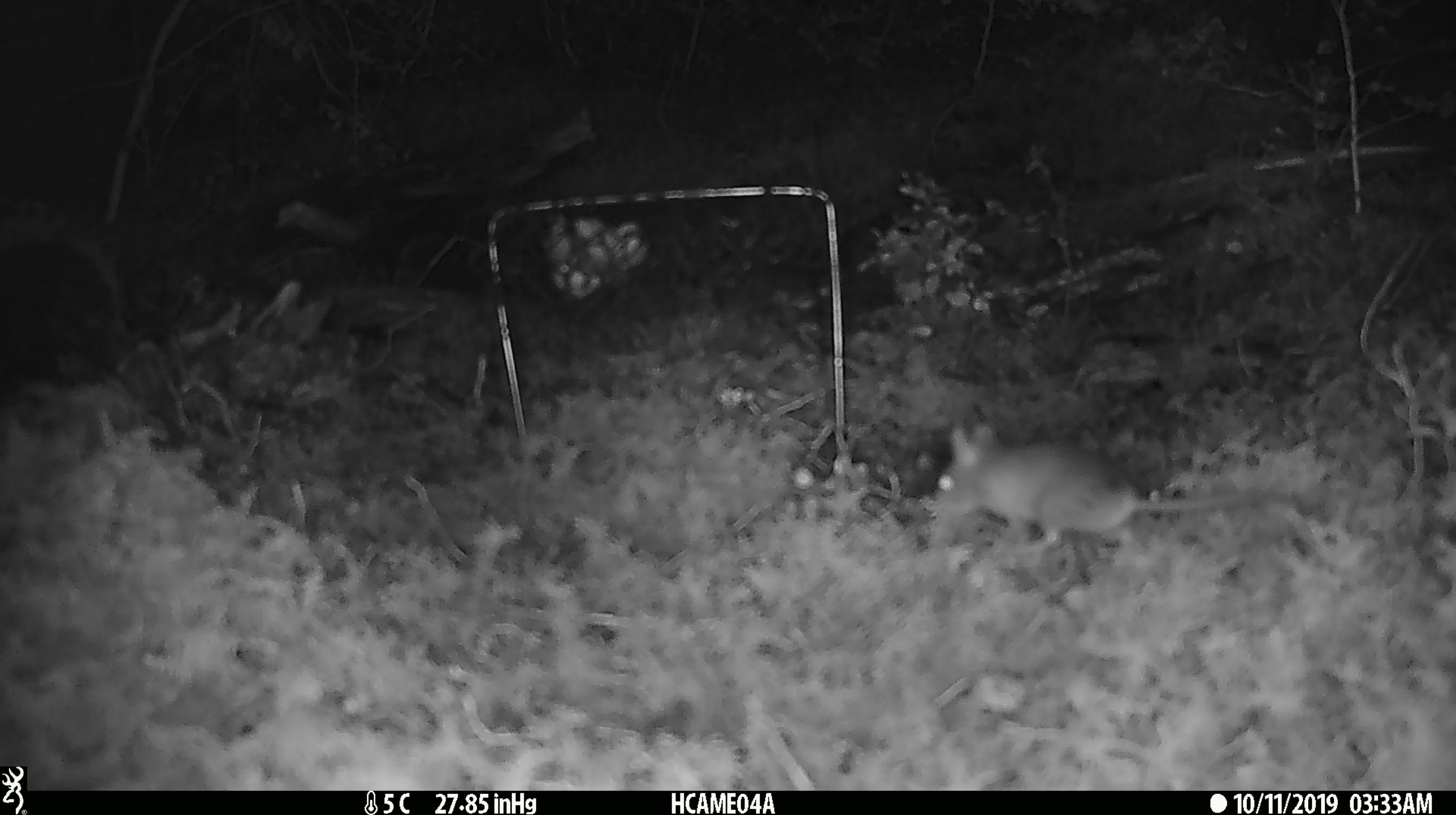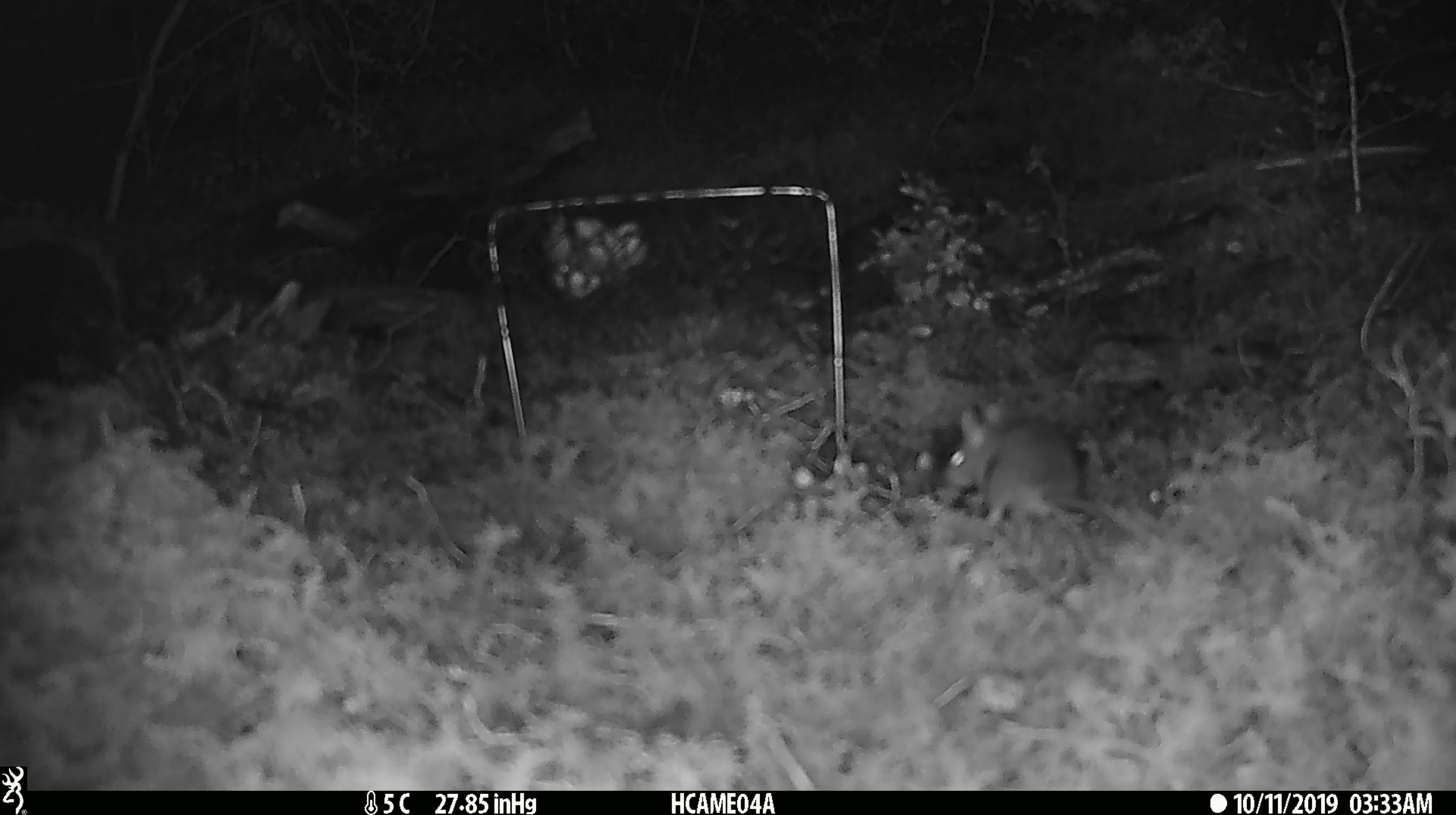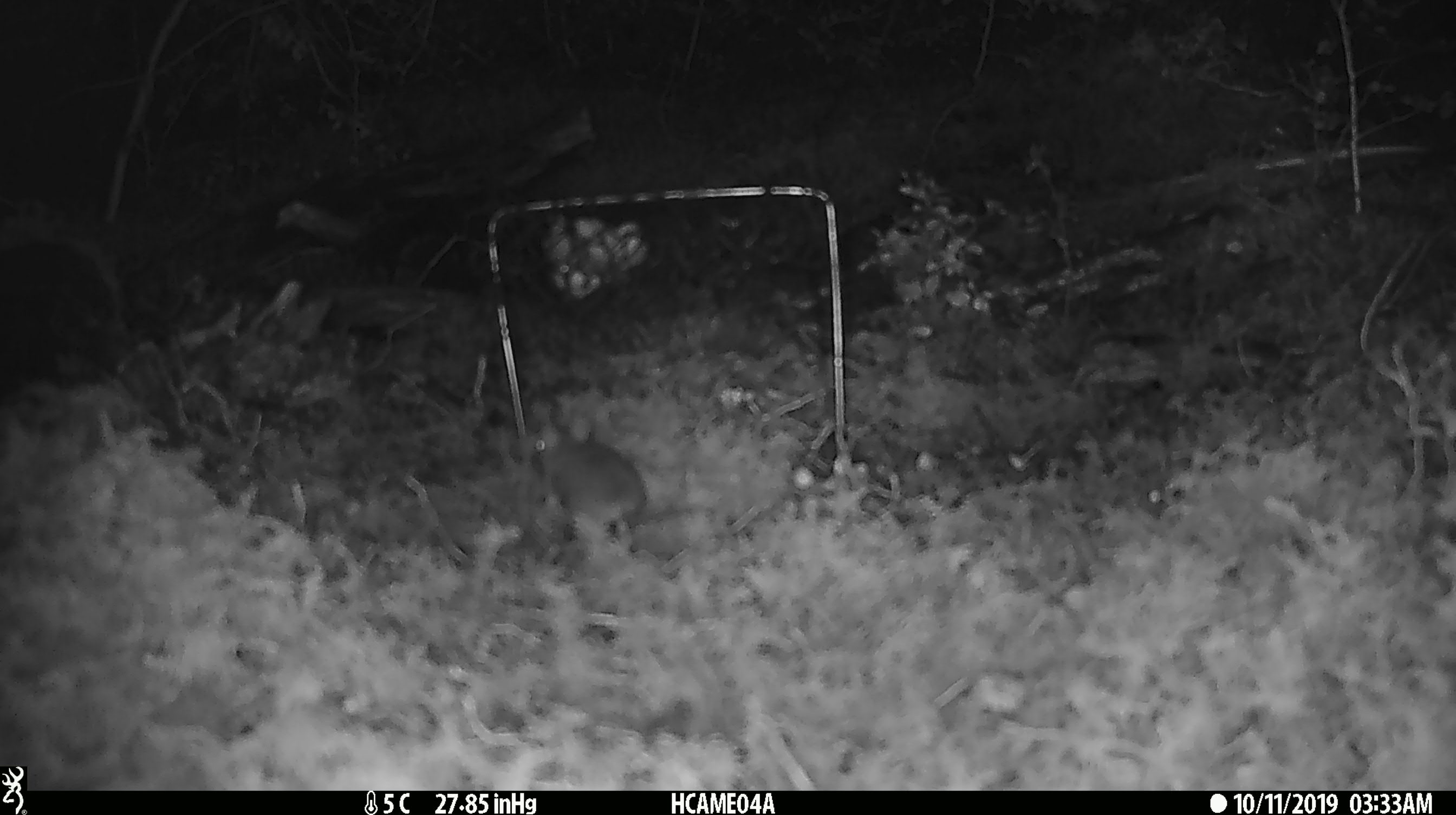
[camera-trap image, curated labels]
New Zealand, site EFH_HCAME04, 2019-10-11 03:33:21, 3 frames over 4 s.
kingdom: Animalia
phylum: Chordata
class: Mammalia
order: Rodentia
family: Muridae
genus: Mus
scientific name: Mus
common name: mouse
Mouse (Mus).